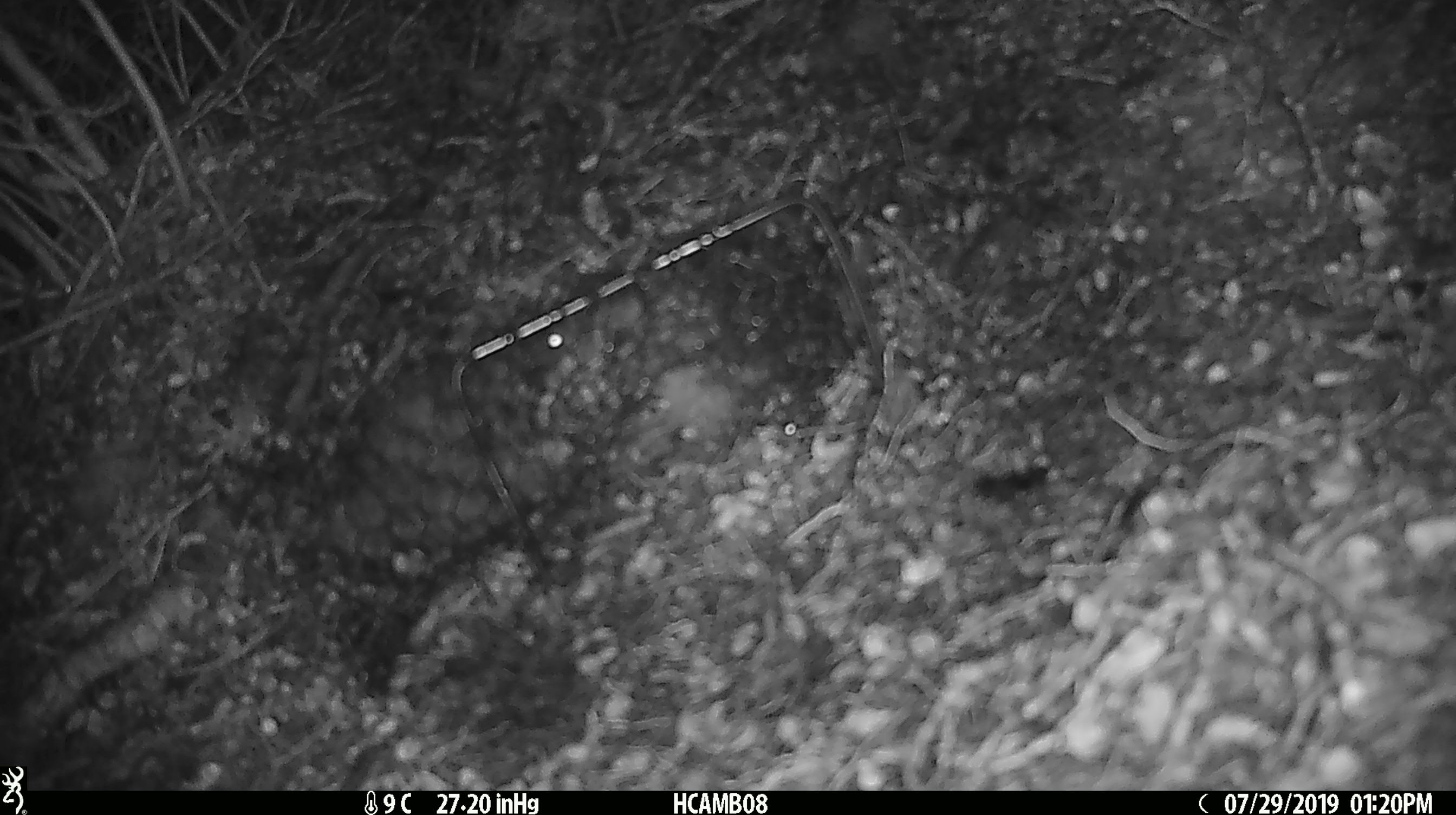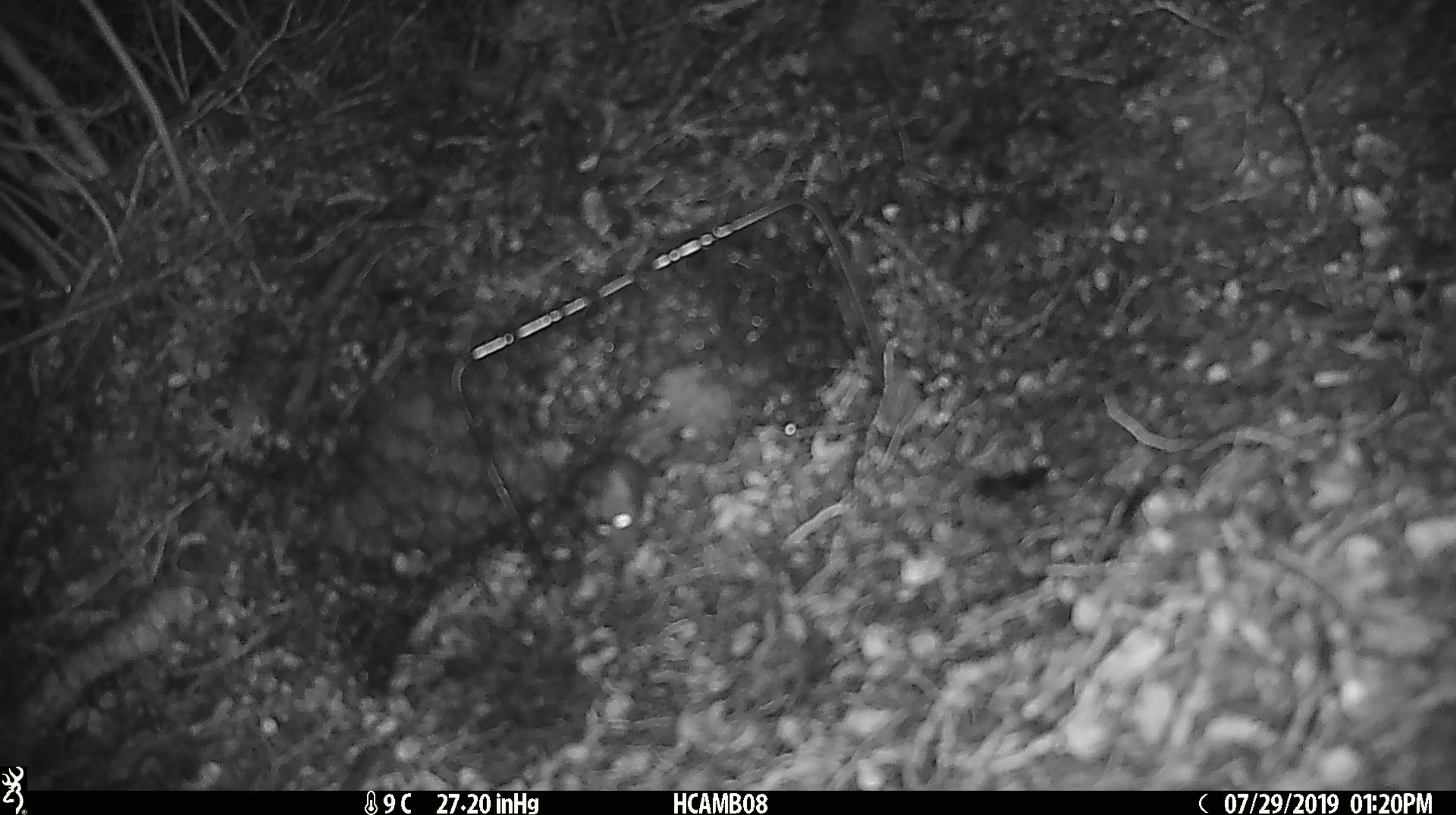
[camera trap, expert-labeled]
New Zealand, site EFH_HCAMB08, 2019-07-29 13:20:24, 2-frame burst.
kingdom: Animalia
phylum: Chordata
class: Mammalia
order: Rodentia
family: Muridae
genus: Mus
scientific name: Mus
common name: mouse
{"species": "mouse (Mus)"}